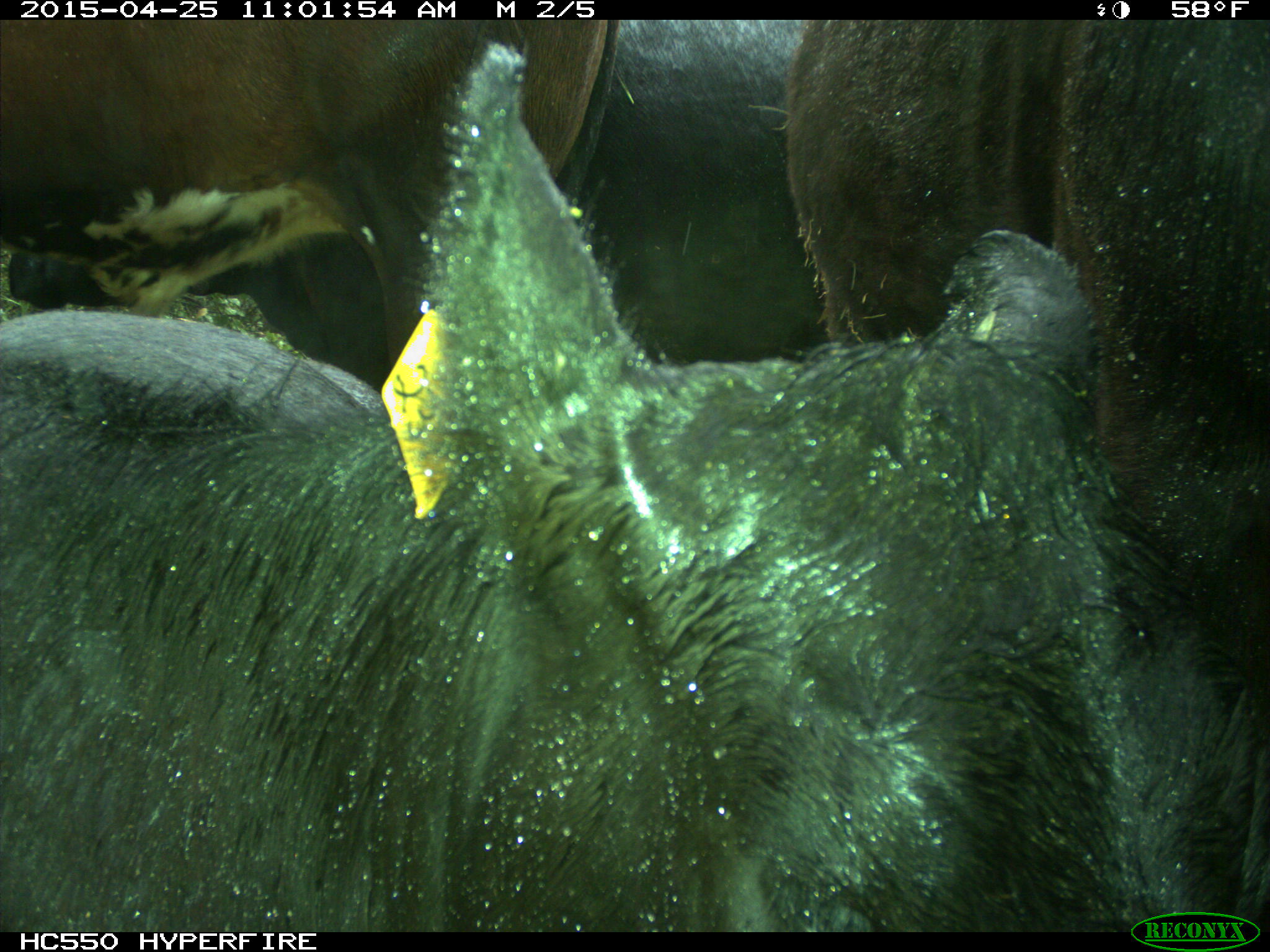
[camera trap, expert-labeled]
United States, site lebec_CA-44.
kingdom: Animalia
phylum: Chordata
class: Mammalia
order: Artiodactyla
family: Suidae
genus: Sus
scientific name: Sus scrofa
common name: wild boar